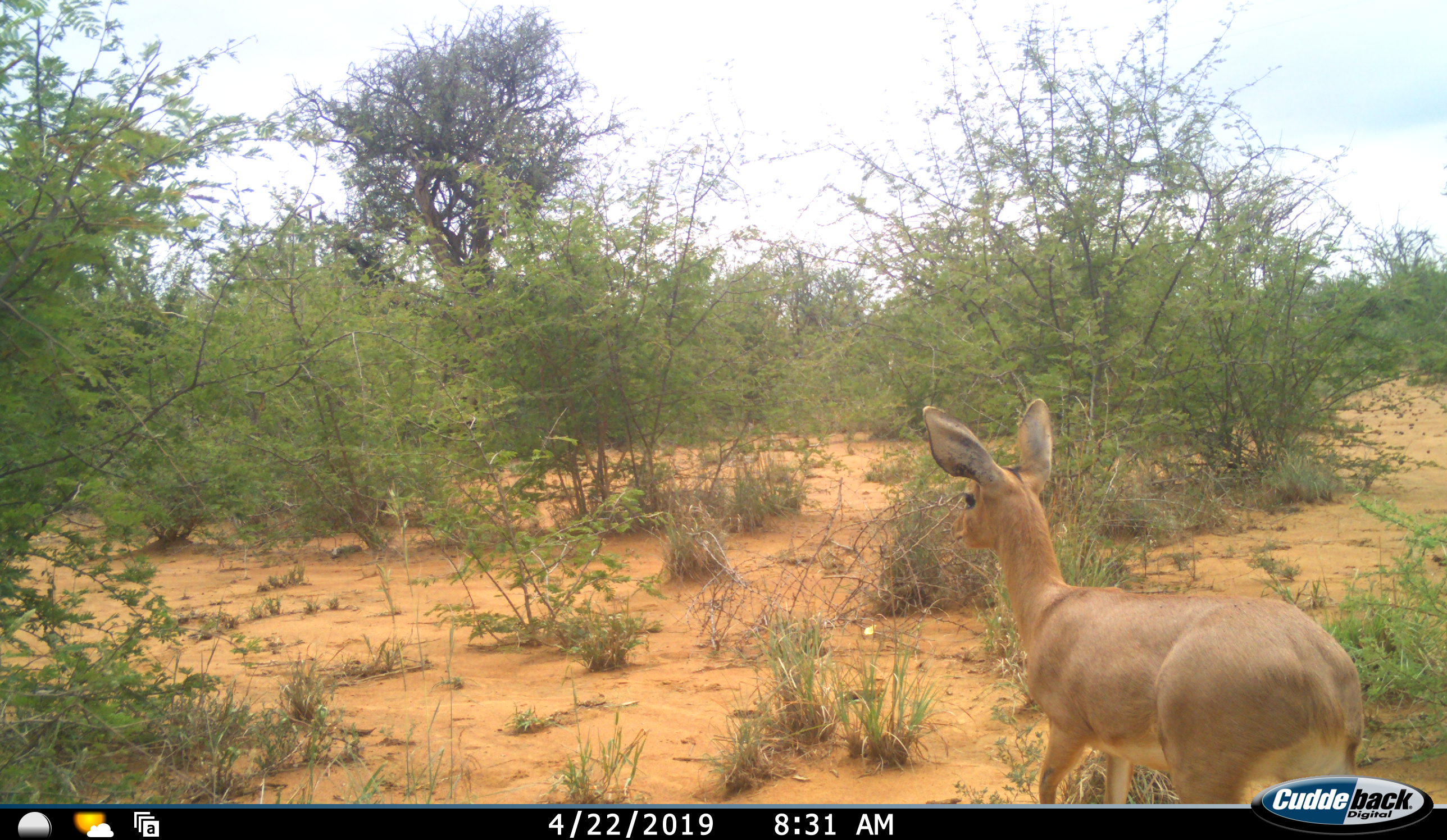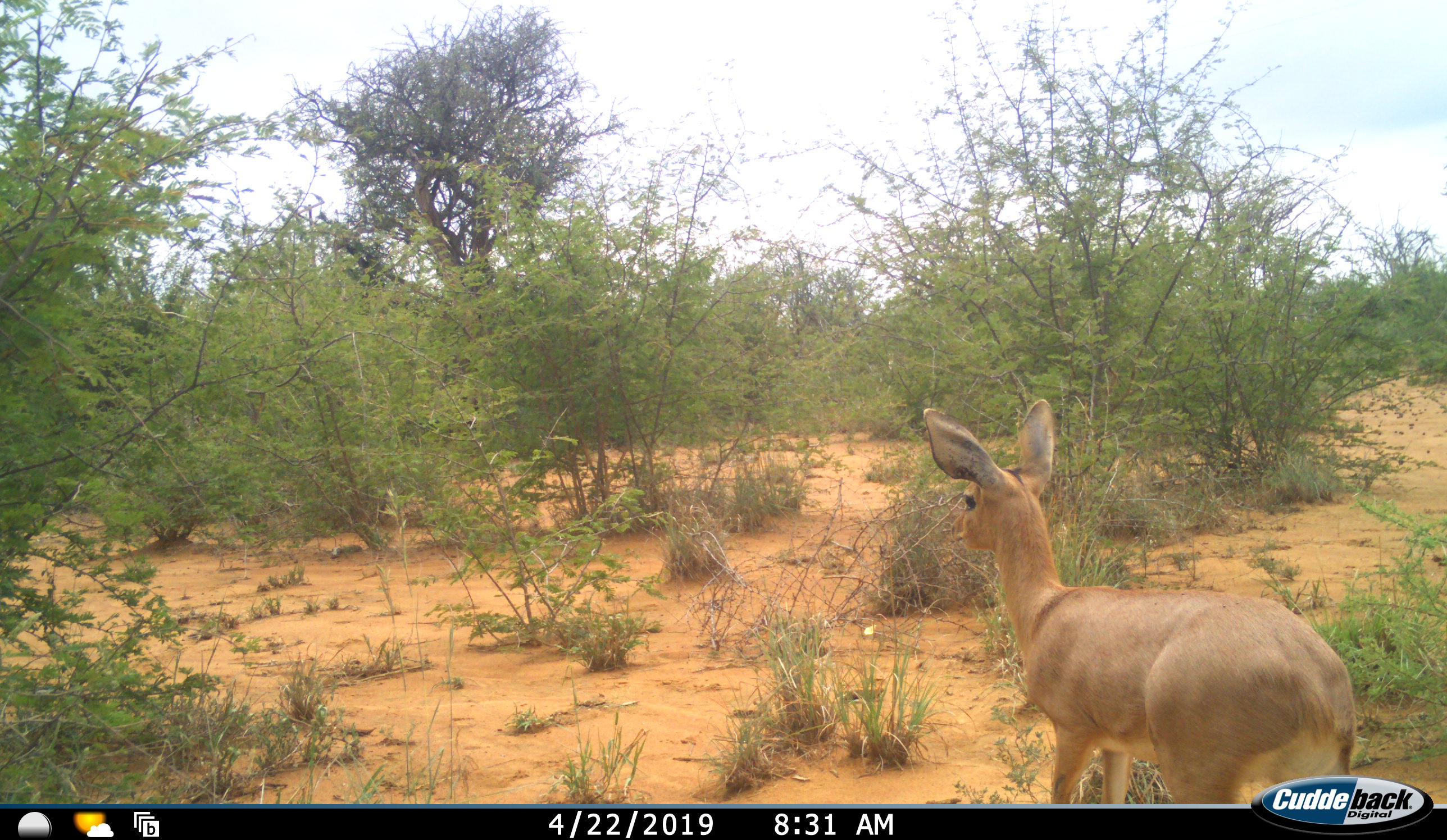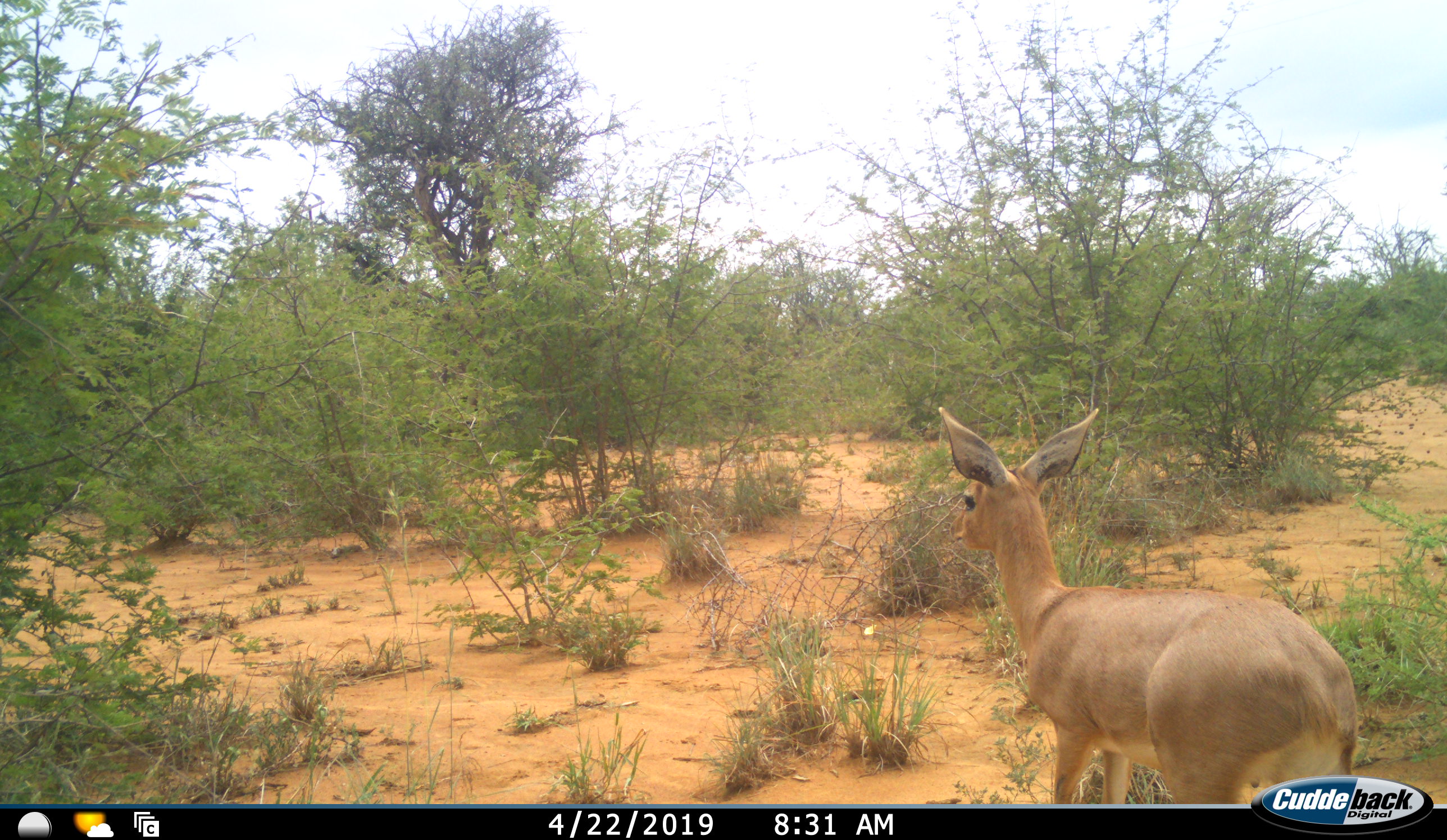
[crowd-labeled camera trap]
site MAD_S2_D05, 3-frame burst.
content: unidentified animal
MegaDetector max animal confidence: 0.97